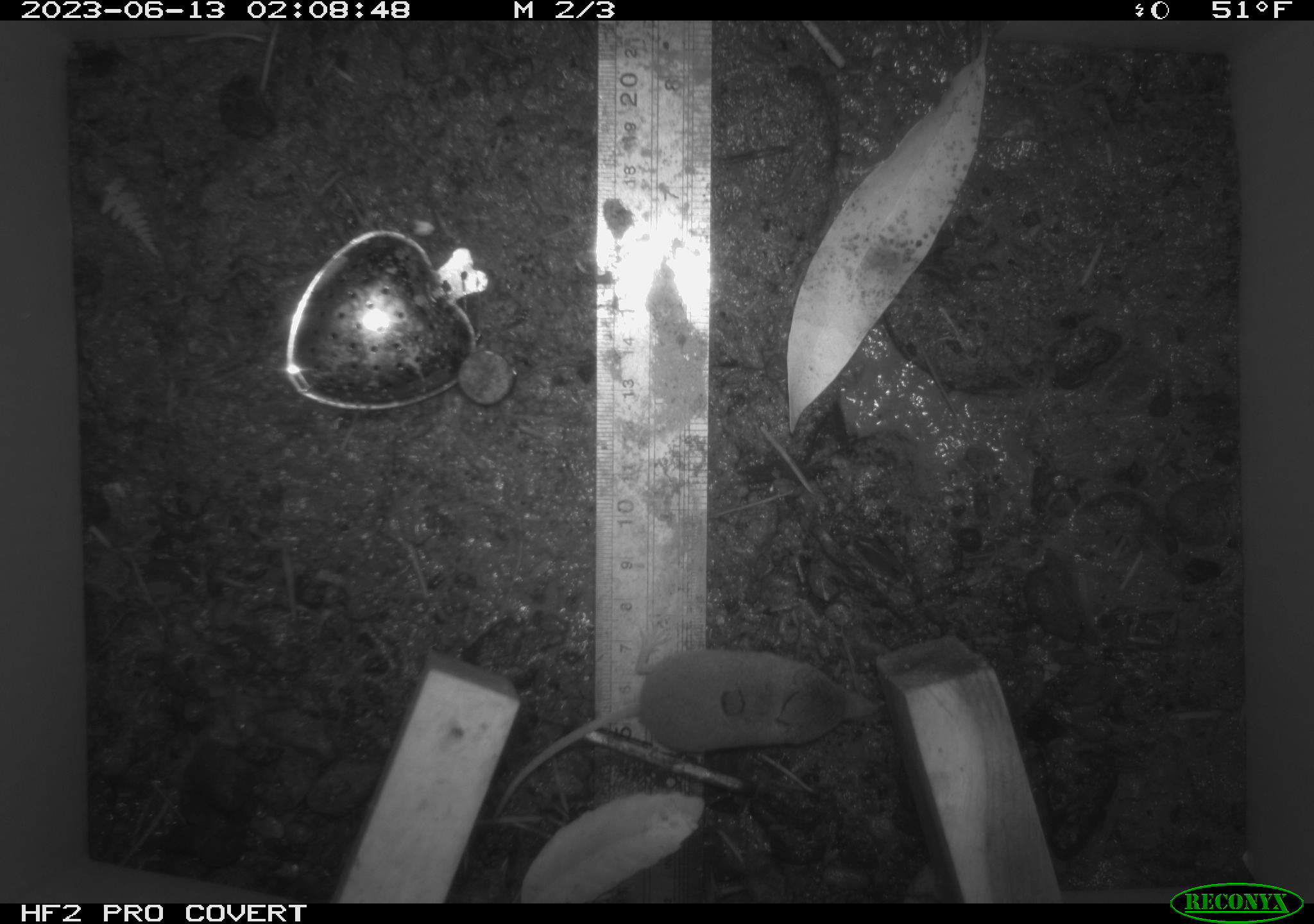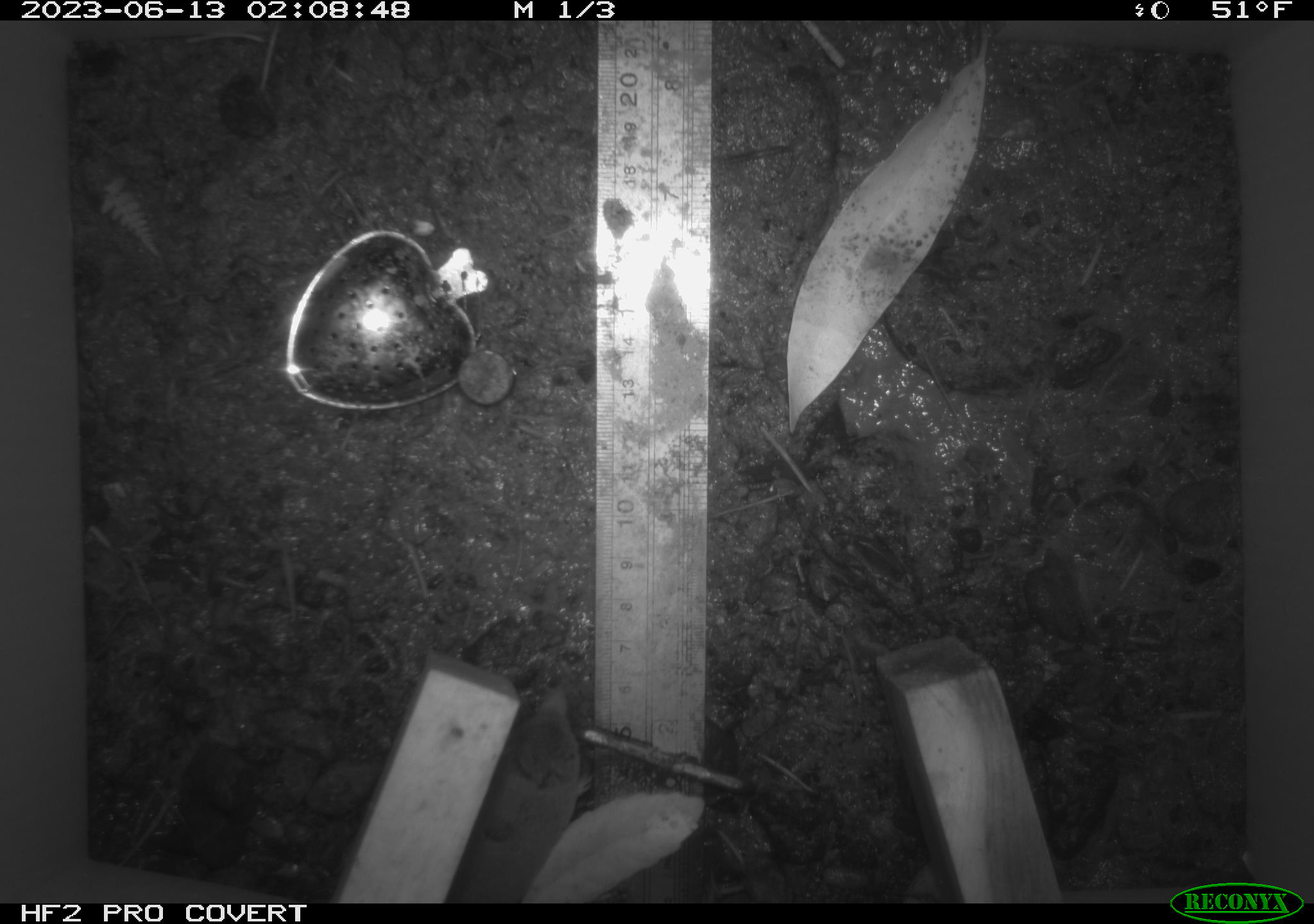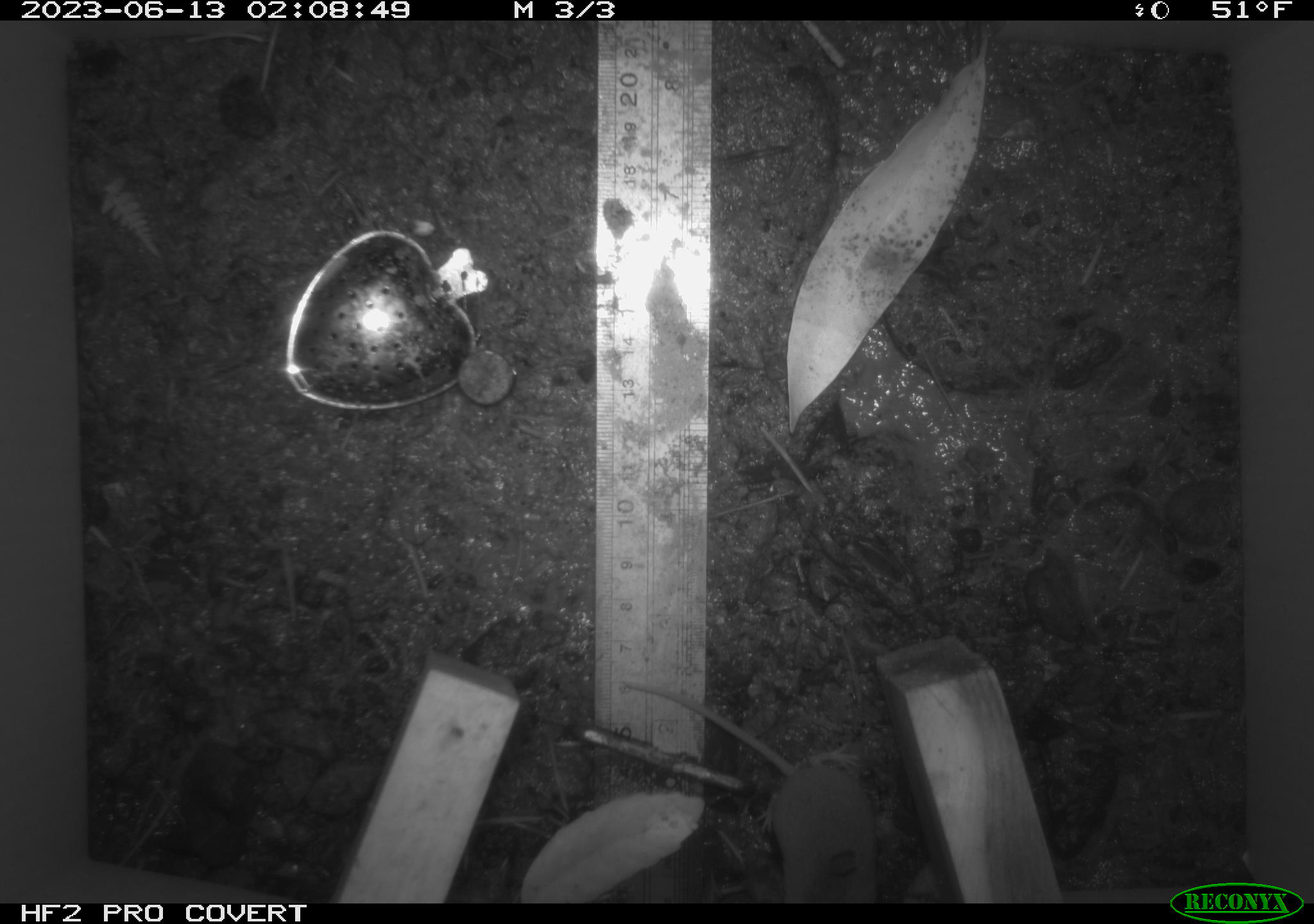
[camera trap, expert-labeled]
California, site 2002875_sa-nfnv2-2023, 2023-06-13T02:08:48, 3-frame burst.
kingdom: Animalia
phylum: Chordata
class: Mammalia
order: Eulipotyphla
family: Soricidae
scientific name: Soricidae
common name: shrews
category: soricidae family